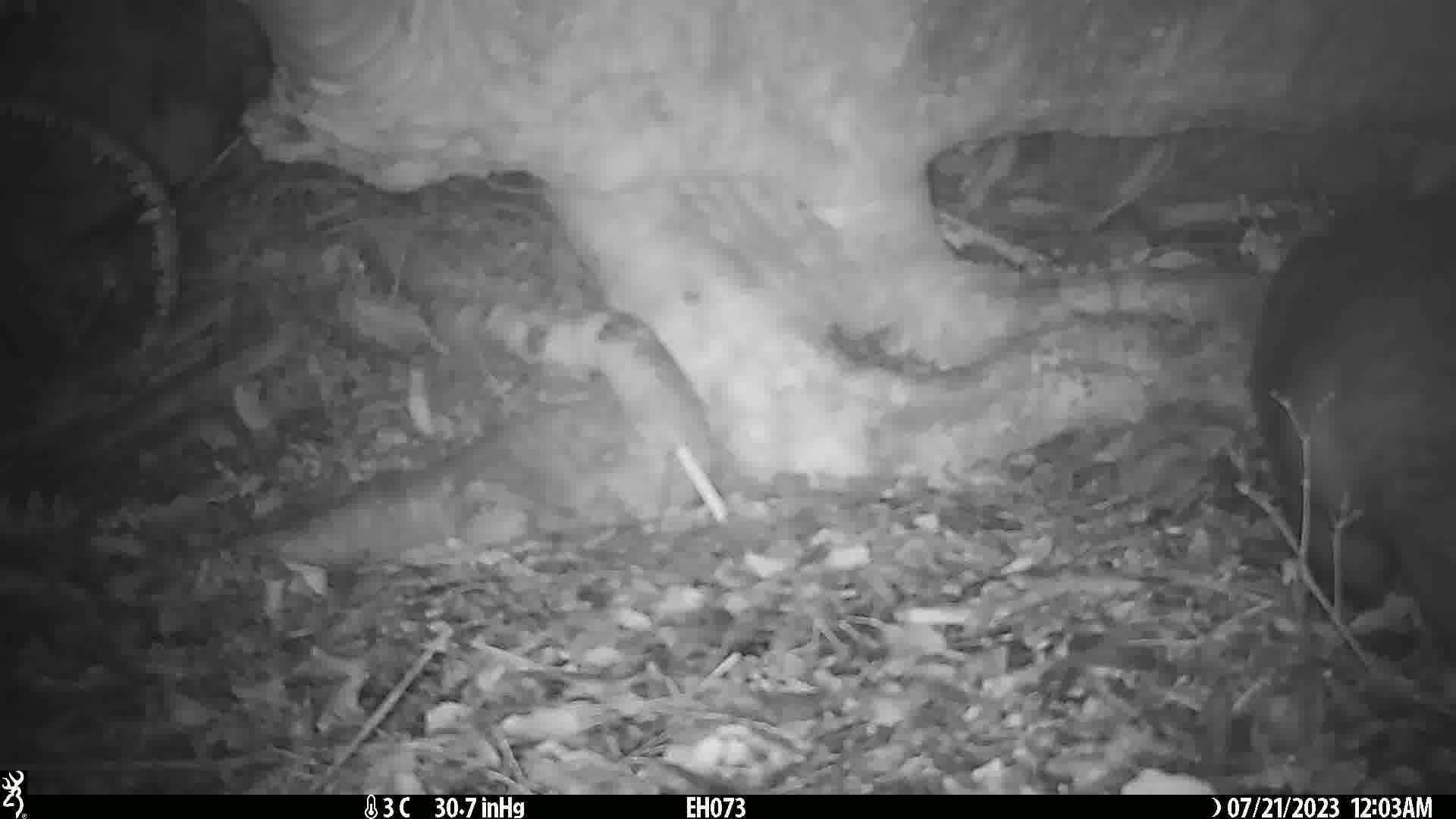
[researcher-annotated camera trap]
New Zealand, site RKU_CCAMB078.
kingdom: Animalia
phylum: Chordata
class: Mammalia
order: Diprotodontia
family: Phalangeridae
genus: Trichosurus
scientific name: Trichosurus vulpecula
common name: common brushtail possum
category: possum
Possum (common brushtail possum) (Trichosurus vulpecula).